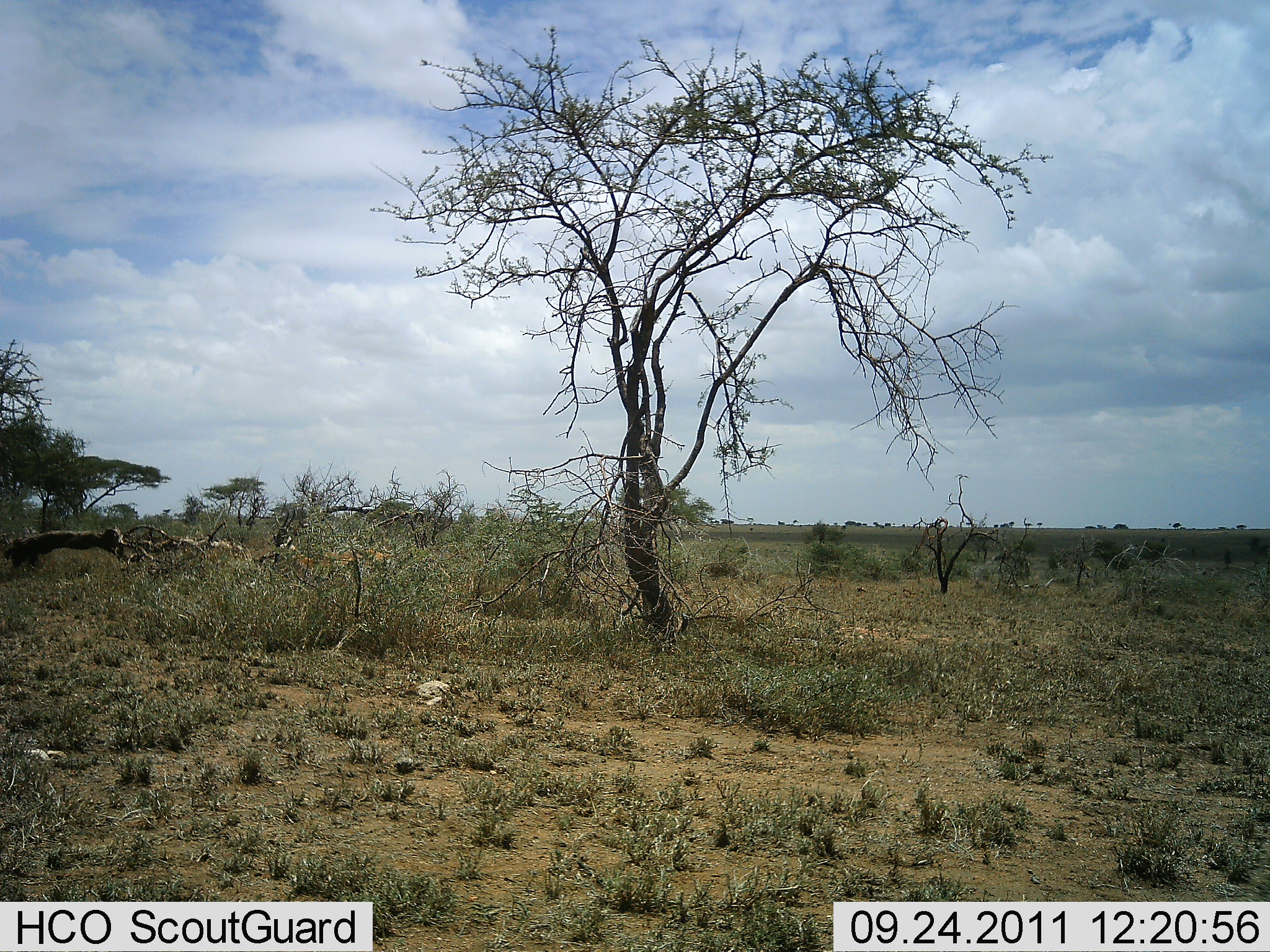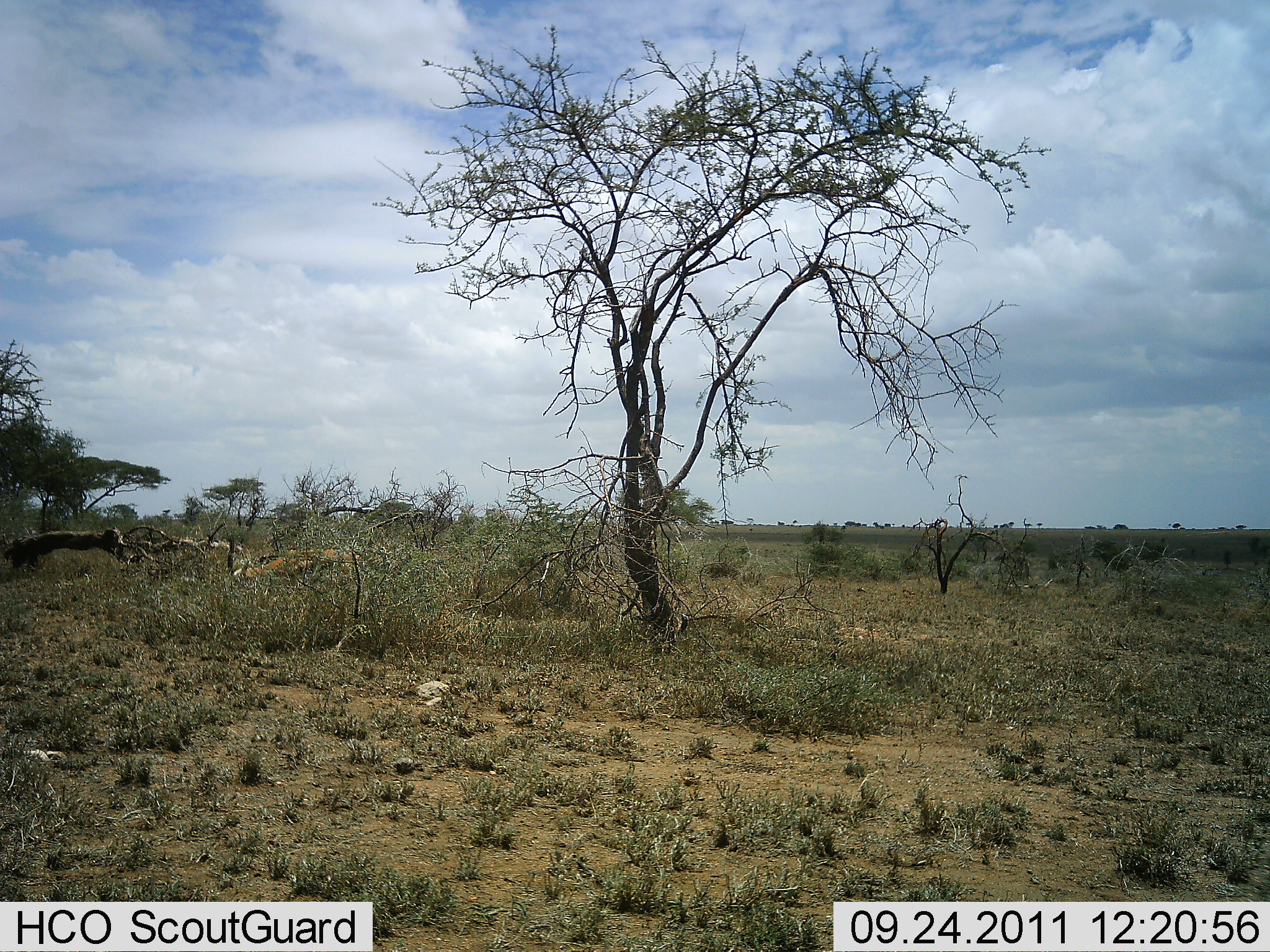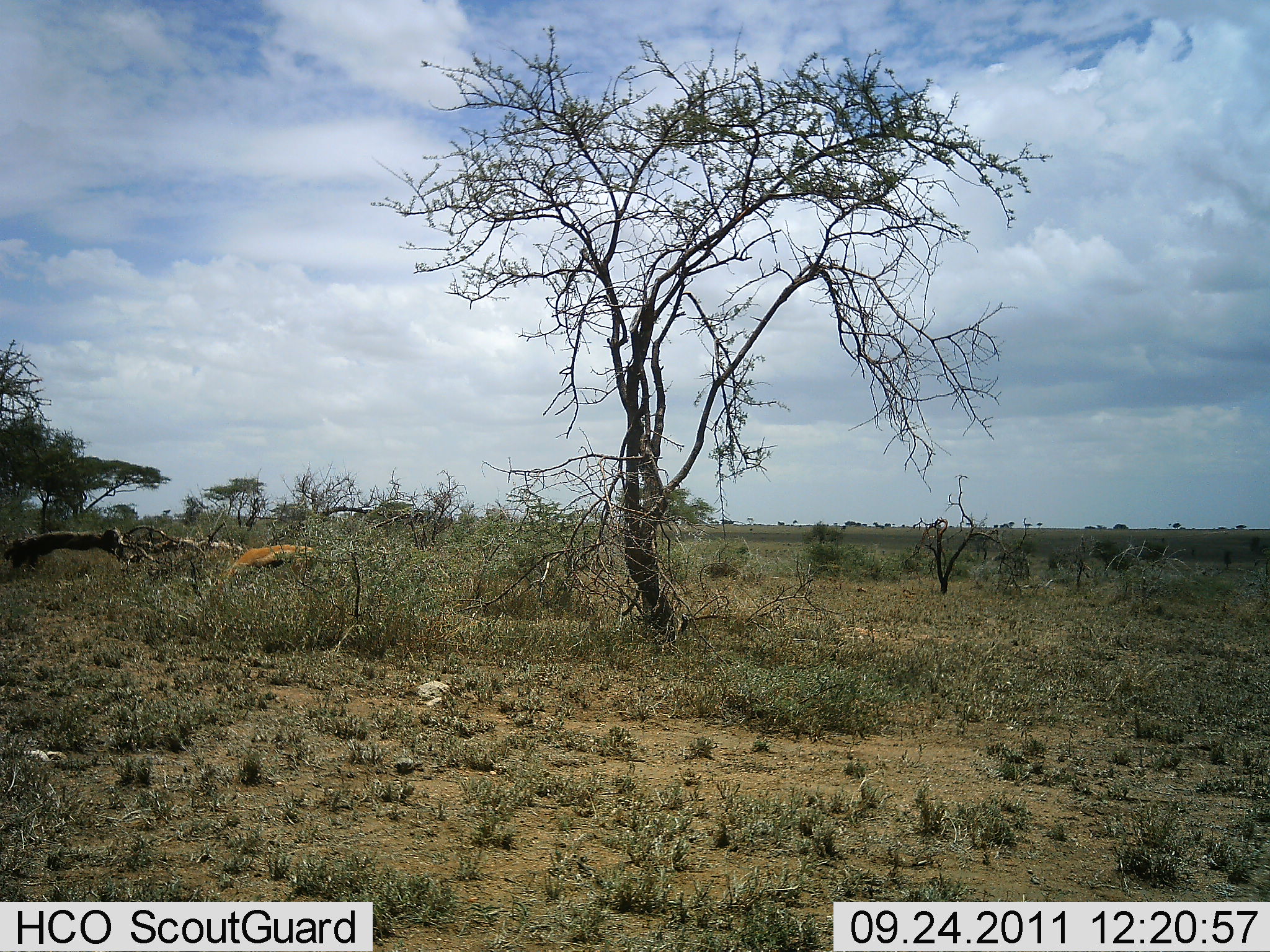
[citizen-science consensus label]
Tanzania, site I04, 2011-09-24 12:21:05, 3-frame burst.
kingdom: Animalia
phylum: Chordata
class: Mammalia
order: Artiodactyla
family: Bovidae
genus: Eudorcas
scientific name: Eudorcas thomsonii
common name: thomson's gazelle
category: gazellethomsons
Gazellethomsons (thomson's gazelle) (Eudorcas thomsonii), count 1. Behavior (volunteer vote fractions): standing 8%, resting 0%, moving 67%, interacting 0%. Young present (vote fraction): 0%. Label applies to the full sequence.